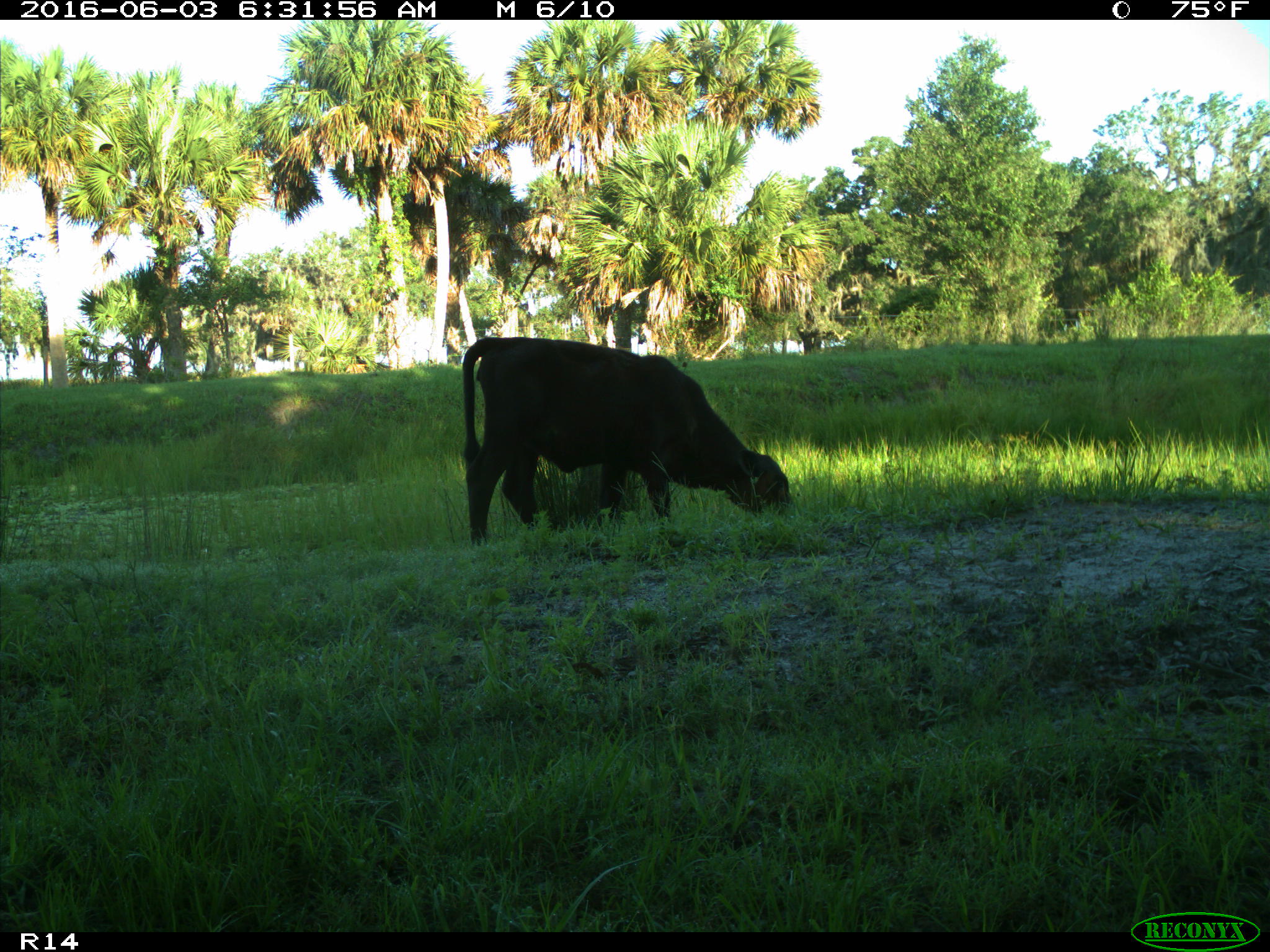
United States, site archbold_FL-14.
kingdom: Animalia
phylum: Chordata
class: Mammalia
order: Artiodactyla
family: Bovidae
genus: Bos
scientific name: Bos taurus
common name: domestic cow